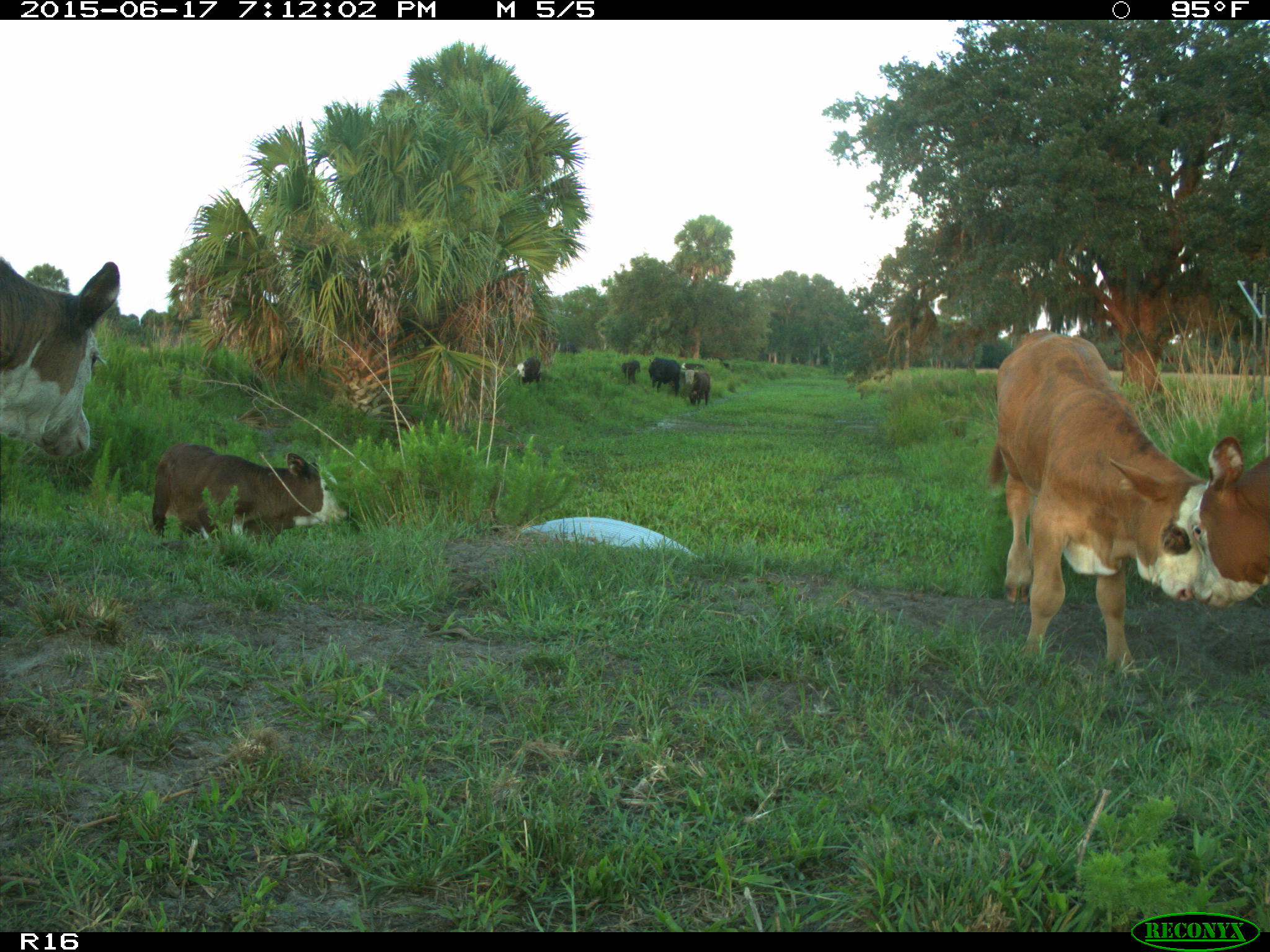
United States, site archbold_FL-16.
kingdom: Animalia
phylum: Chordata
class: Mammalia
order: Artiodactyla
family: Bovidae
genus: Bos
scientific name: Bos taurus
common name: domestic cow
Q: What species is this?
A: Bos taurus (domestic cow).